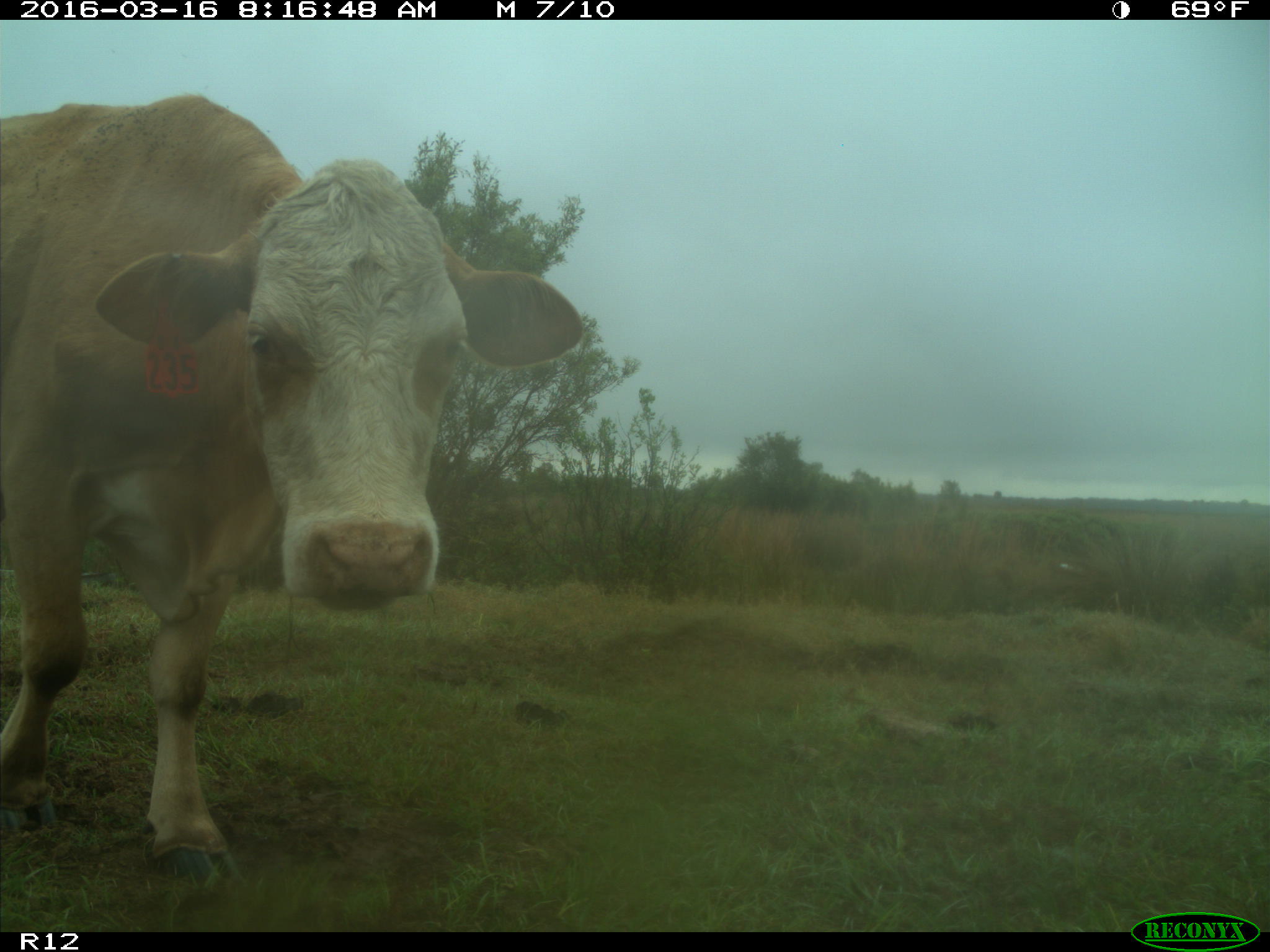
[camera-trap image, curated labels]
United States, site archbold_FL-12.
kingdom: Animalia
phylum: Chordata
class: Mammalia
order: Artiodactyla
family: Bovidae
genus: Bos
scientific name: Bos taurus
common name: domestic cow